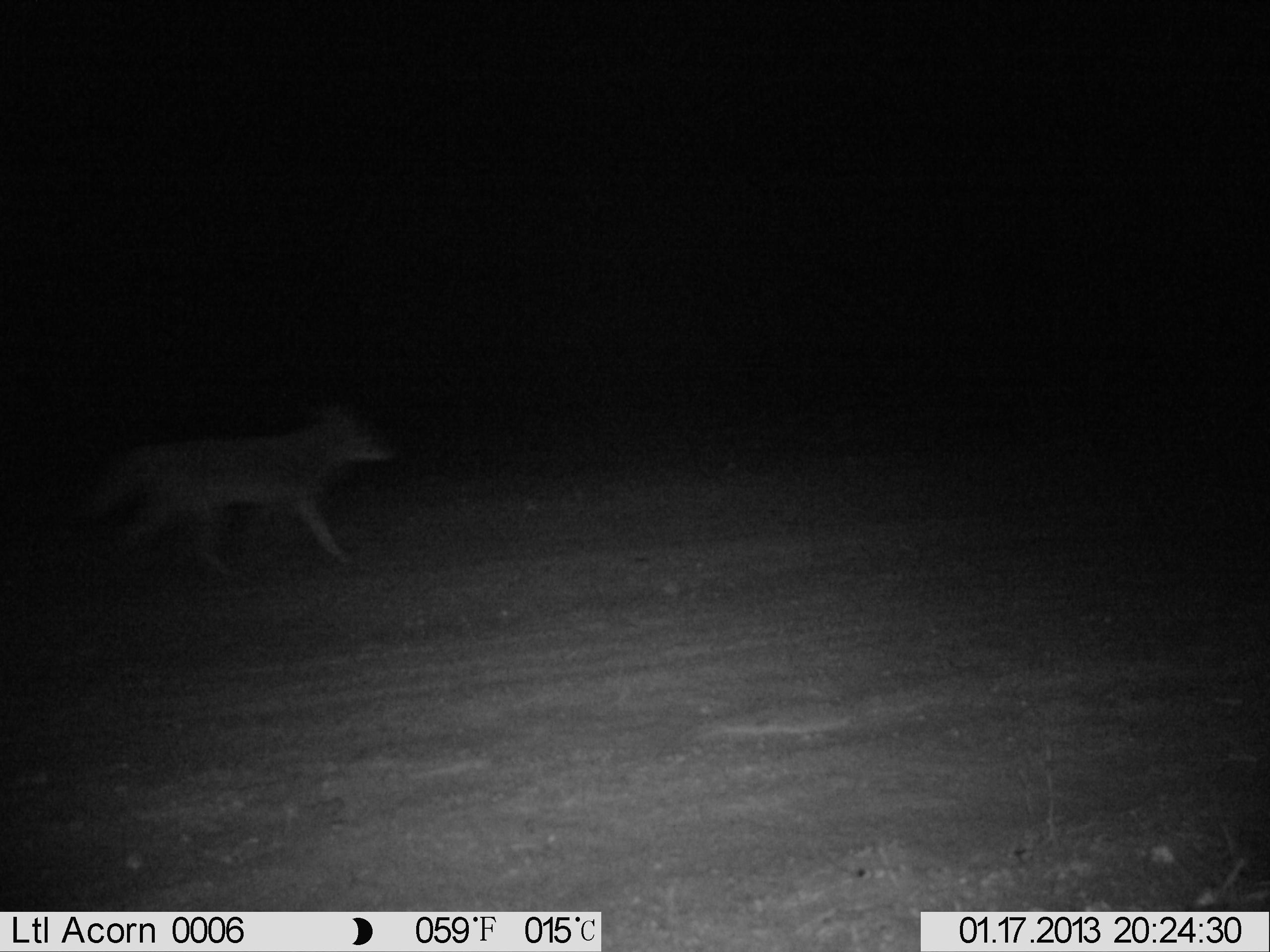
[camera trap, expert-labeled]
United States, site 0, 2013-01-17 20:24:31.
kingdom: Animalia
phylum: Chordata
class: Mammalia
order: Carnivora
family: Canidae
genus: Canis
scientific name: Canis latrans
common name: coyote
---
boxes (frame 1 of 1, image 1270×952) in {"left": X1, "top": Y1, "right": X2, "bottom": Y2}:
coyote: {"left": 10, "top": 365, "right": 424, "bottom": 612}